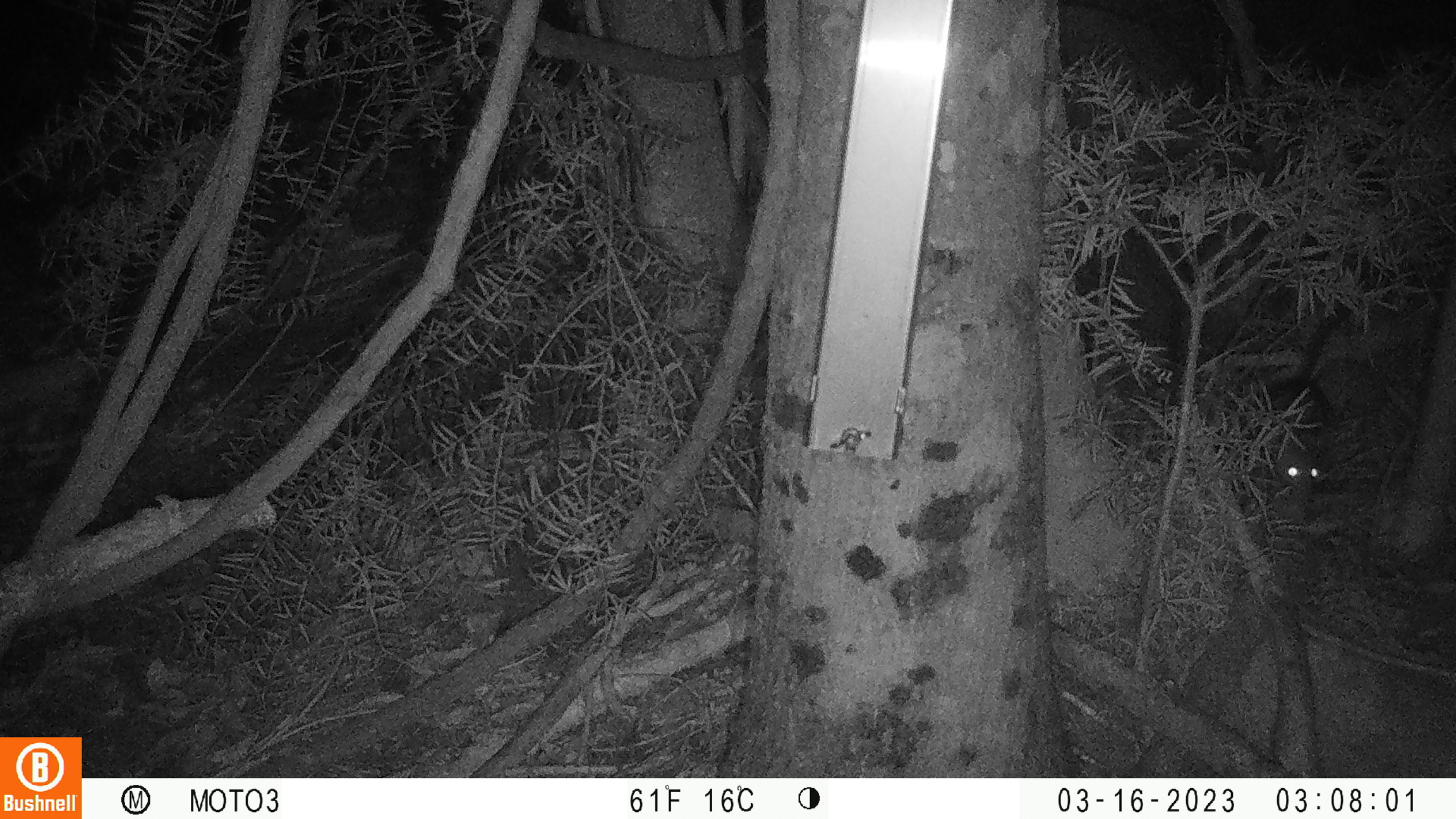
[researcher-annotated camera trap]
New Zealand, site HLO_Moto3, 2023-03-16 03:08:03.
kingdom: Animalia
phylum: Chordata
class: Mammalia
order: Rodentia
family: Muridae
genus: Rattus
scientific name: Rattus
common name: rat